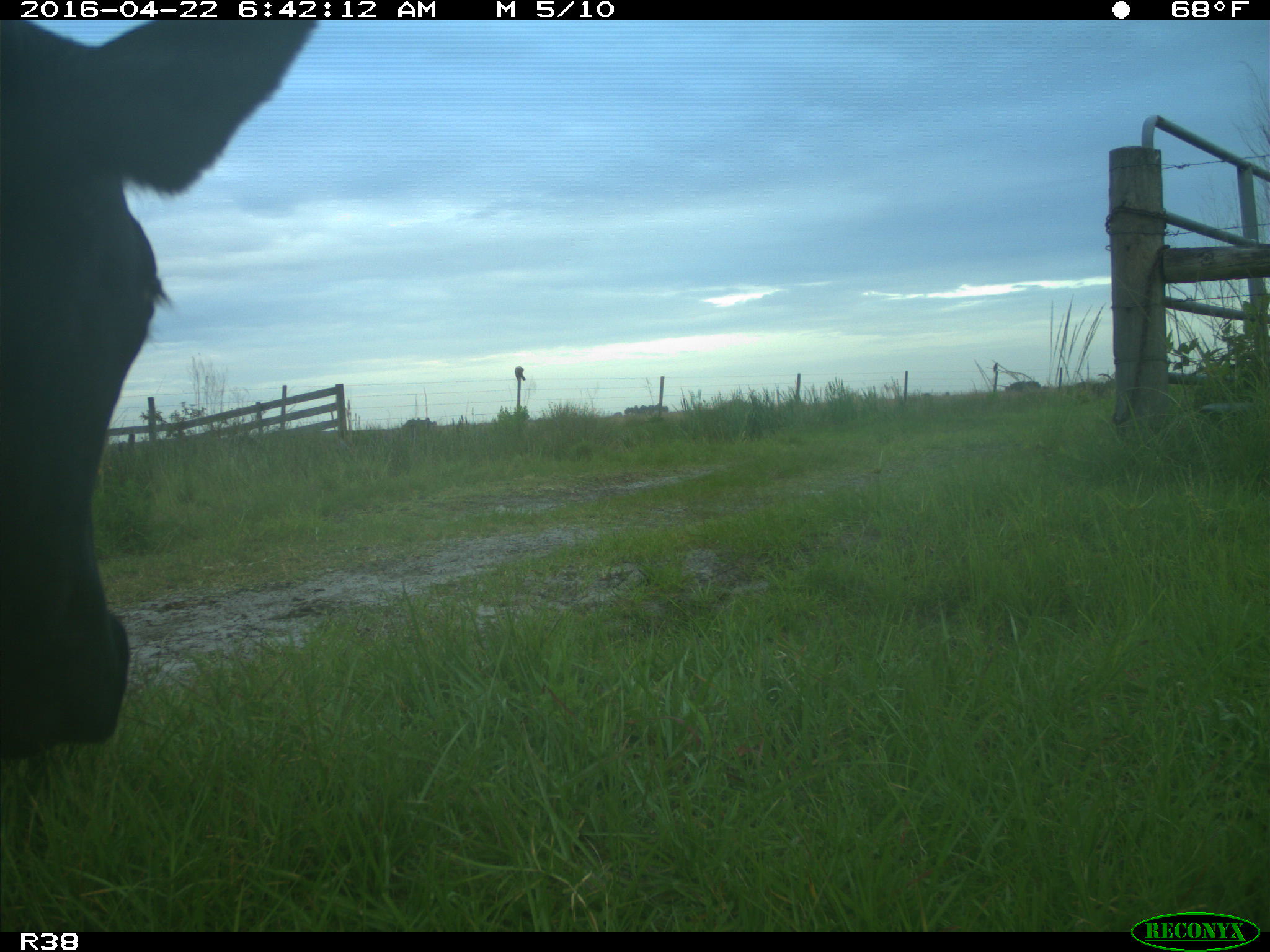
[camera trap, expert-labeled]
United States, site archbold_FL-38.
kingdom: Animalia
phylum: Chordata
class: Mammalia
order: Artiodactyla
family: Bovidae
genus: Bos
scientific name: Bos taurus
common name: domestic cow